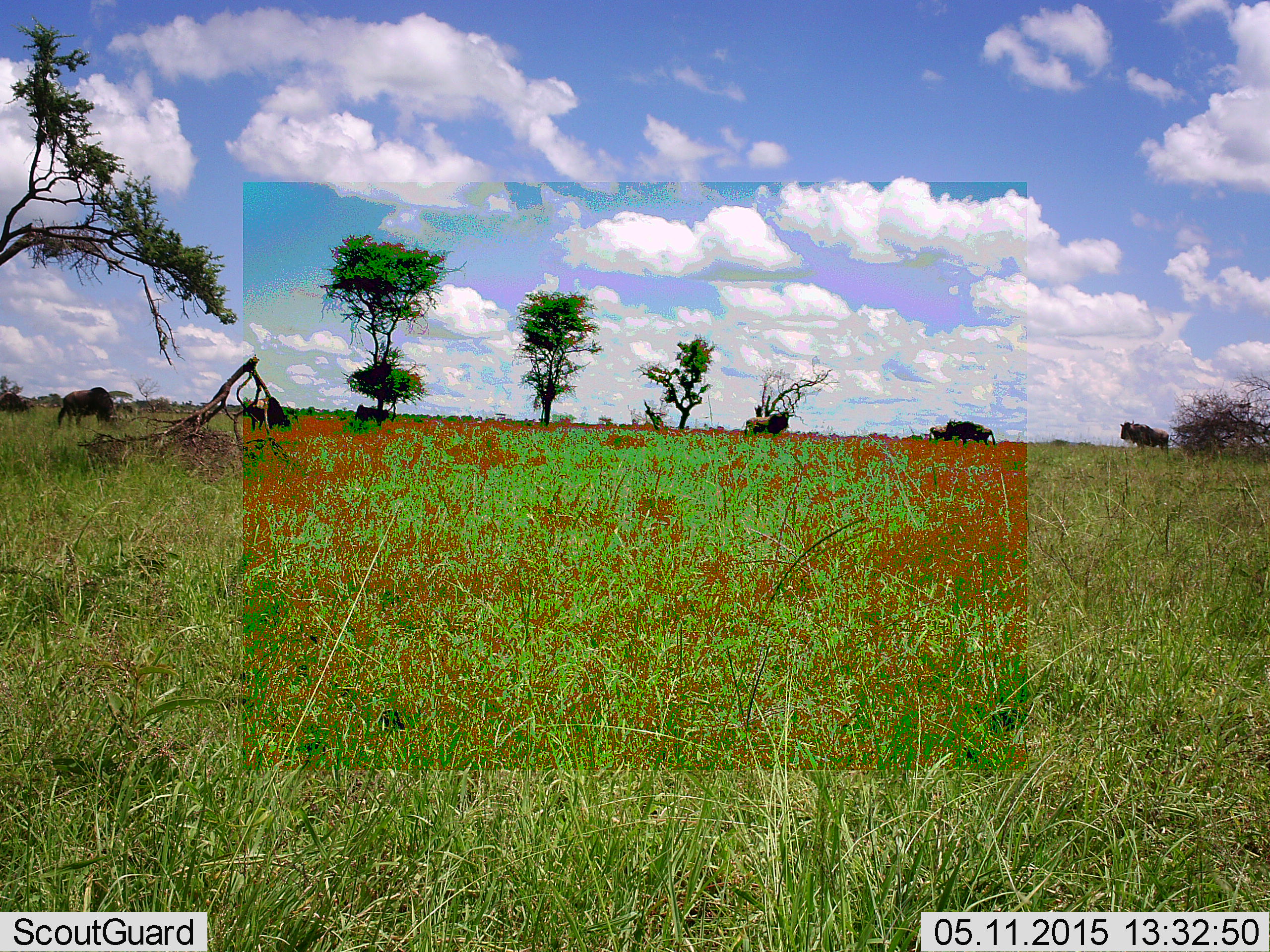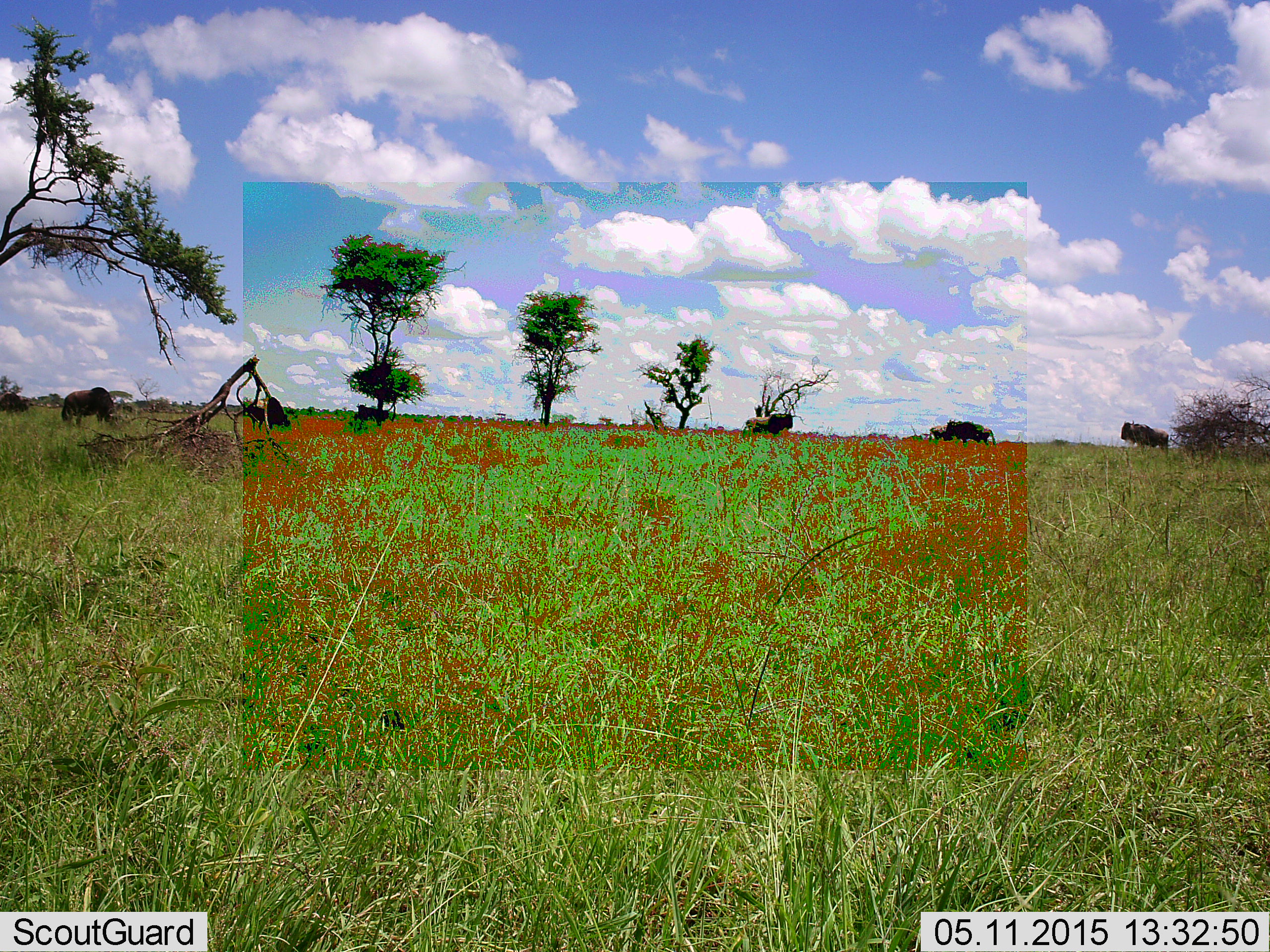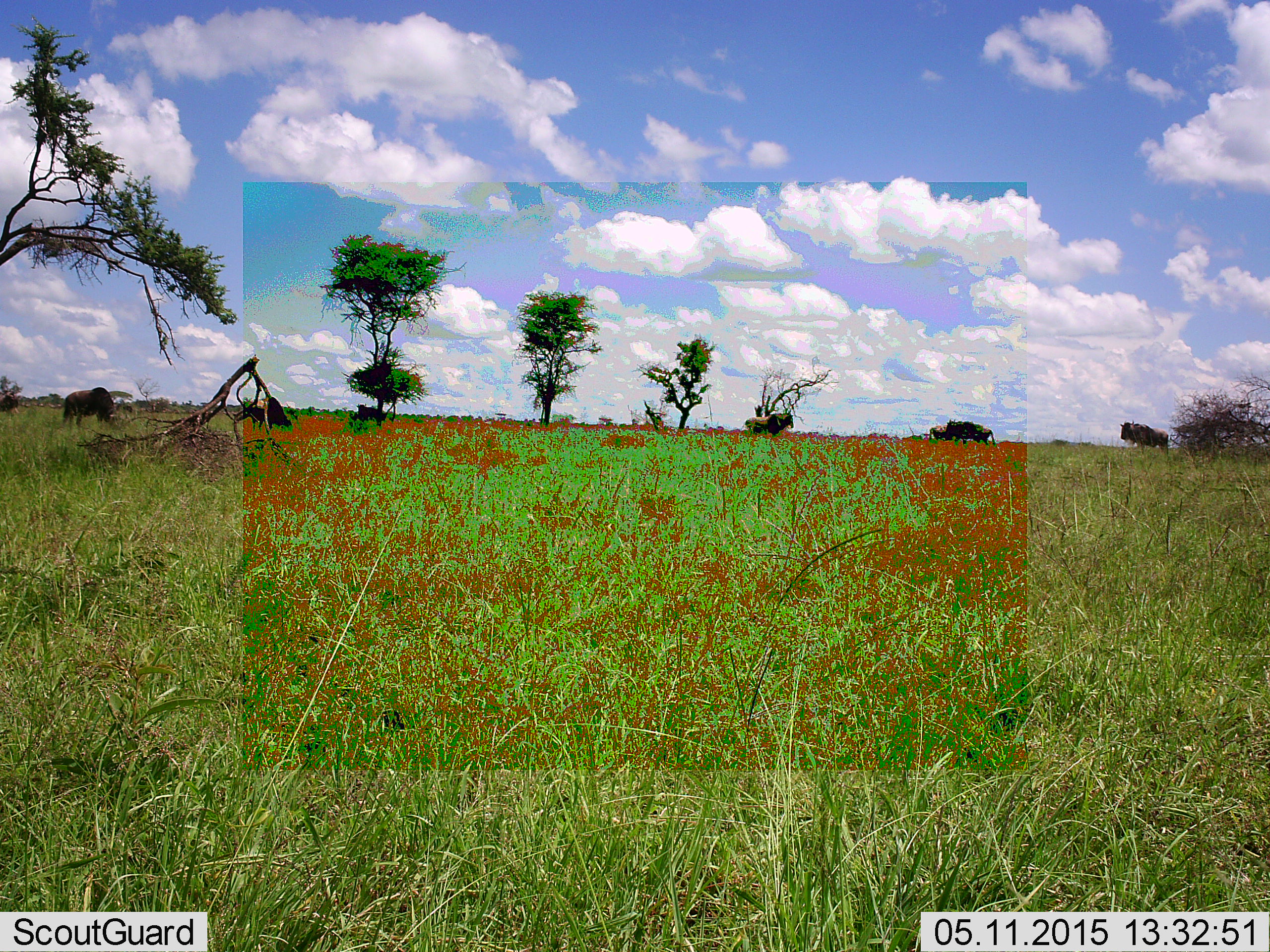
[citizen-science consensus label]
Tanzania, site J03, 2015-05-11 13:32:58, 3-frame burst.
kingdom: Animalia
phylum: Chordata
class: Mammalia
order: Artiodactyla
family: Bovidae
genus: Connochaetes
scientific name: Connochaetes taurinus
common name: blue wildebeest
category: wildebeest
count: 6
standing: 80%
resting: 20%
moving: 30%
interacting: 10%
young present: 0%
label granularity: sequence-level